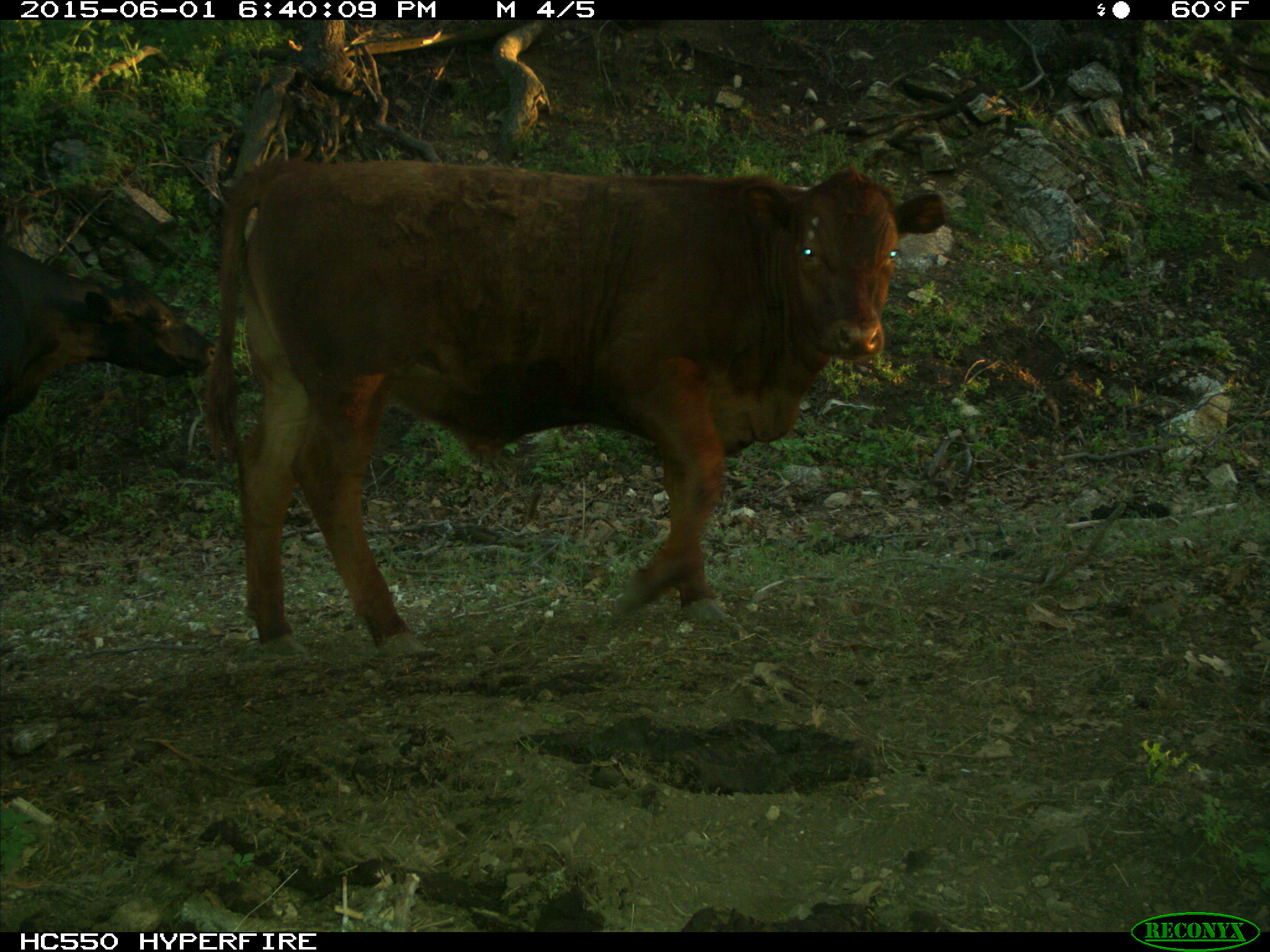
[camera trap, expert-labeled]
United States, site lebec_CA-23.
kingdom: Animalia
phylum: Chordata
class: Mammalia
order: Artiodactyla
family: Bovidae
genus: Bos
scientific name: Bos taurus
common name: domestic cow